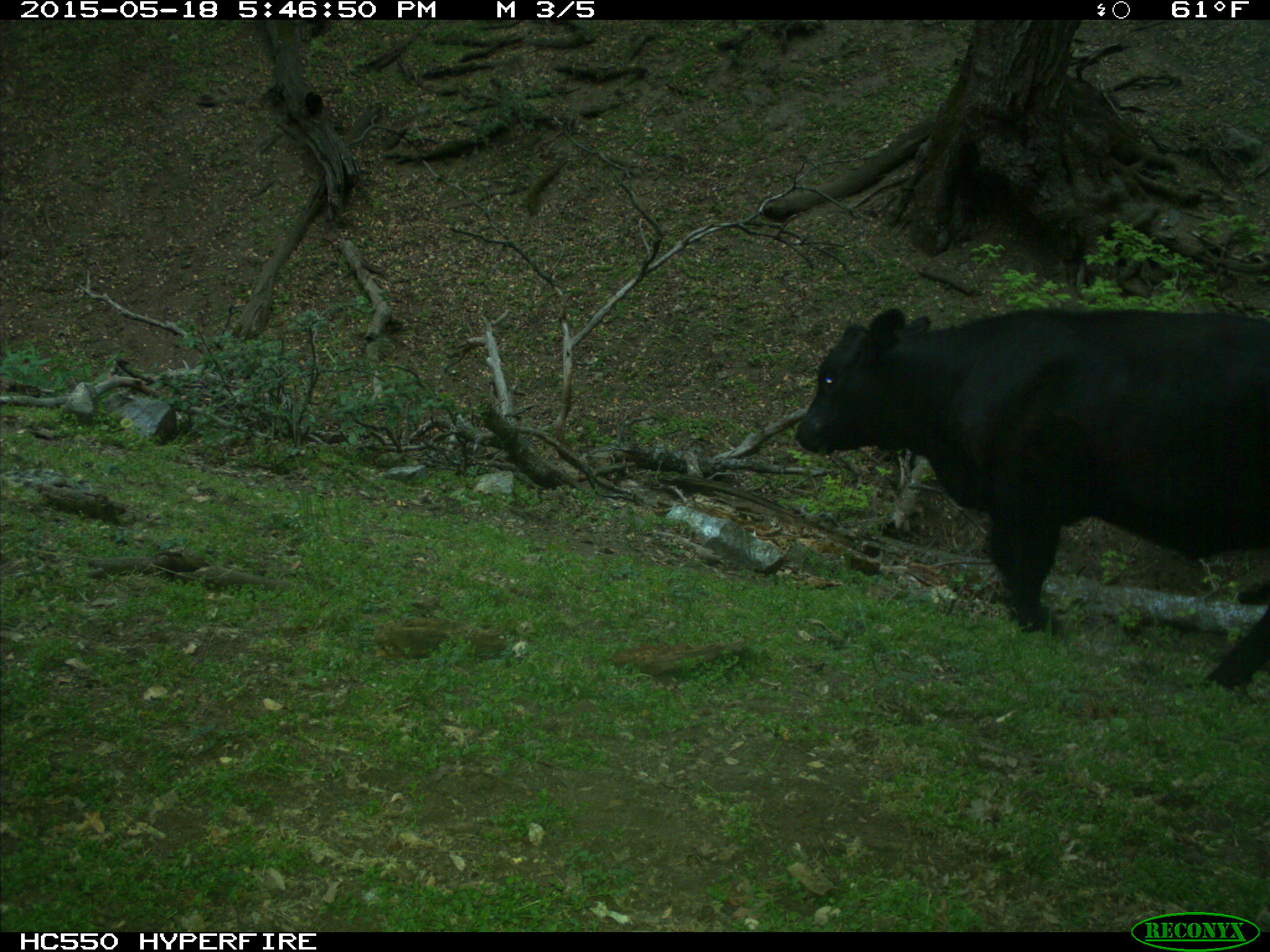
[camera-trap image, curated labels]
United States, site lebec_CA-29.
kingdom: Animalia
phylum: Chordata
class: Mammalia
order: Artiodactyla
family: Bovidae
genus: Bos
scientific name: Bos taurus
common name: domestic cow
Bos taurus (domestic cow).